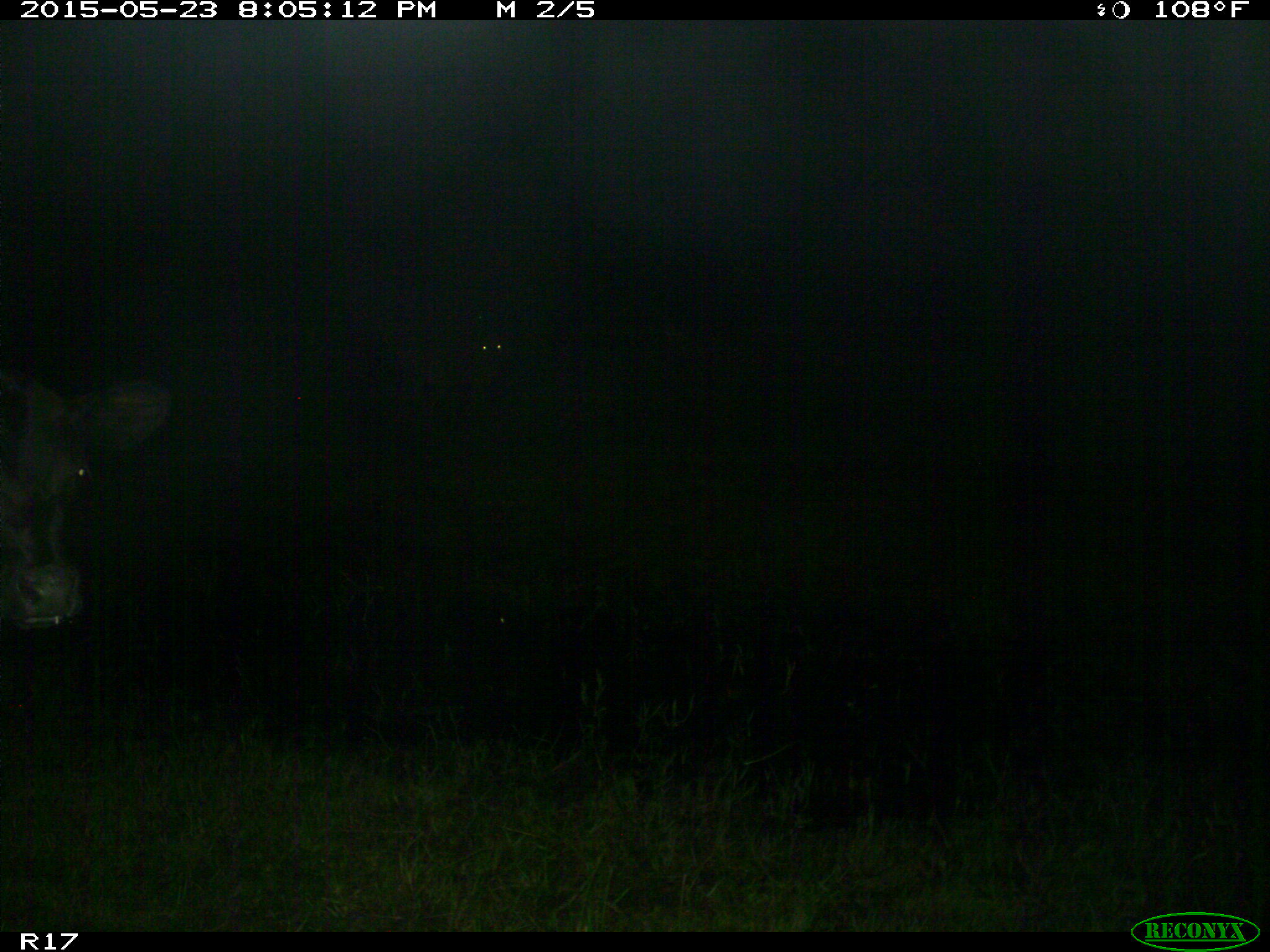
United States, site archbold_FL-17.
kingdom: Animalia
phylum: Chordata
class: Mammalia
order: Artiodactyla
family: Bovidae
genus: Bos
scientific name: Bos taurus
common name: domestic cow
Bos taurus (domestic cow).